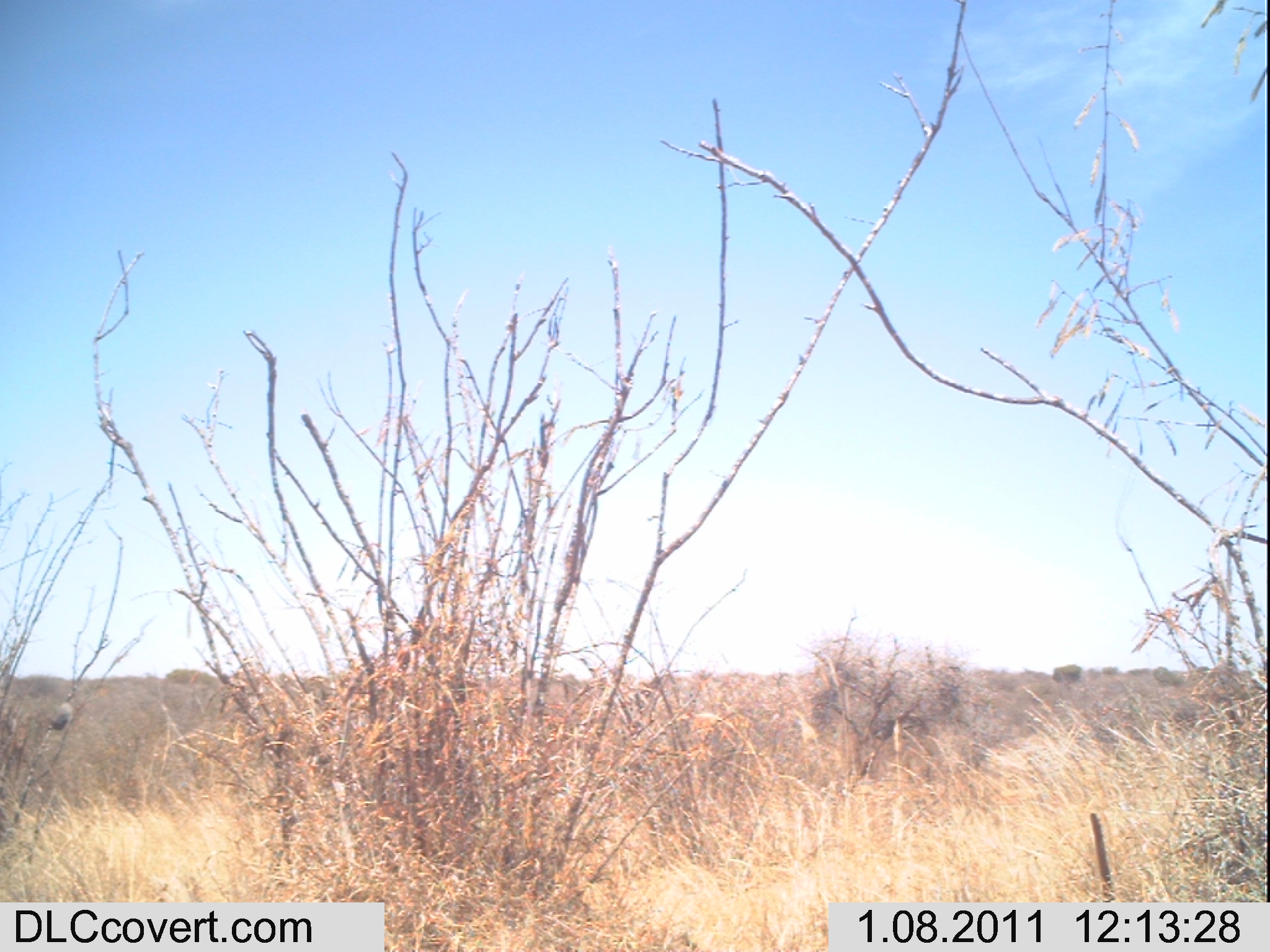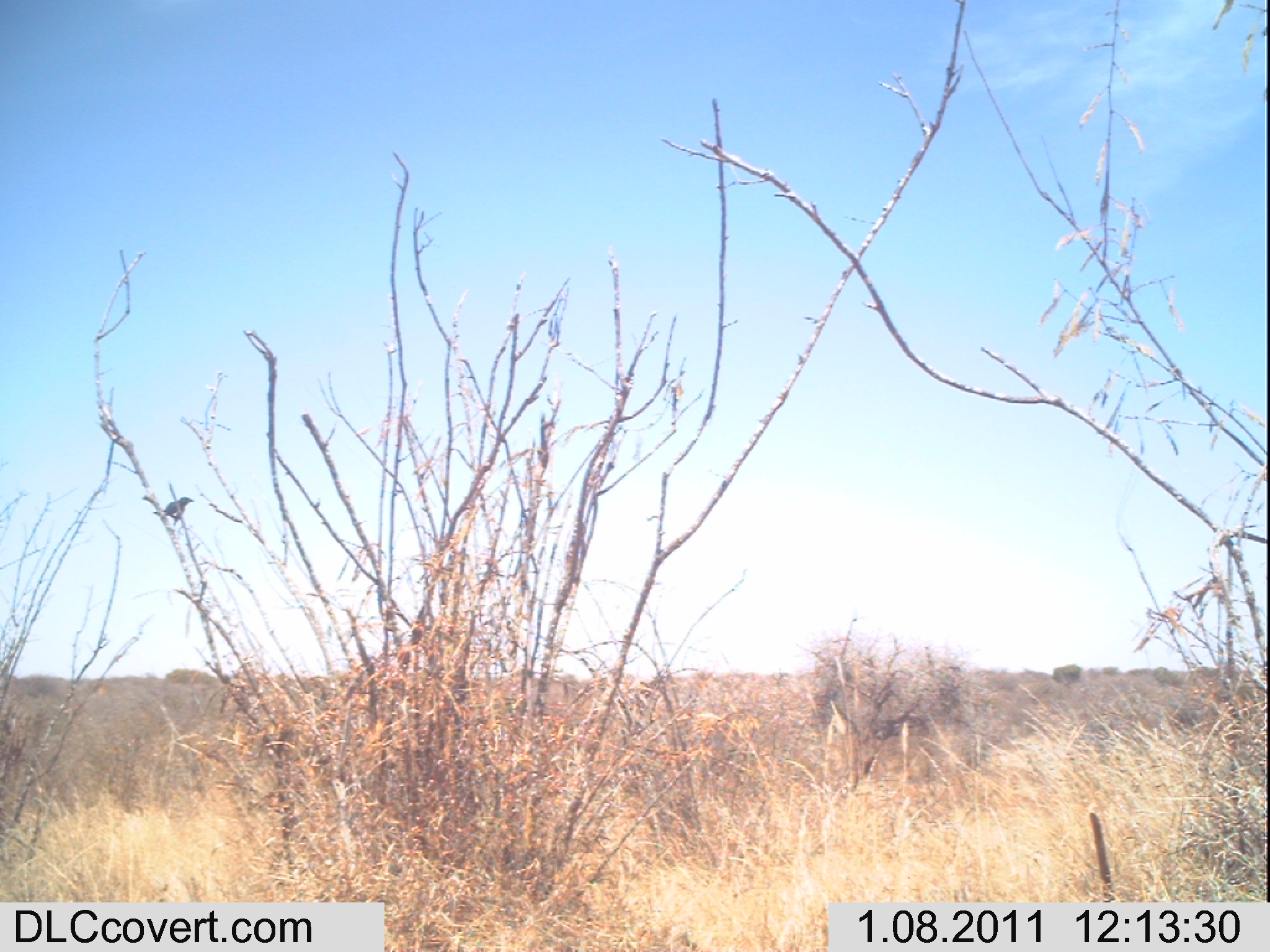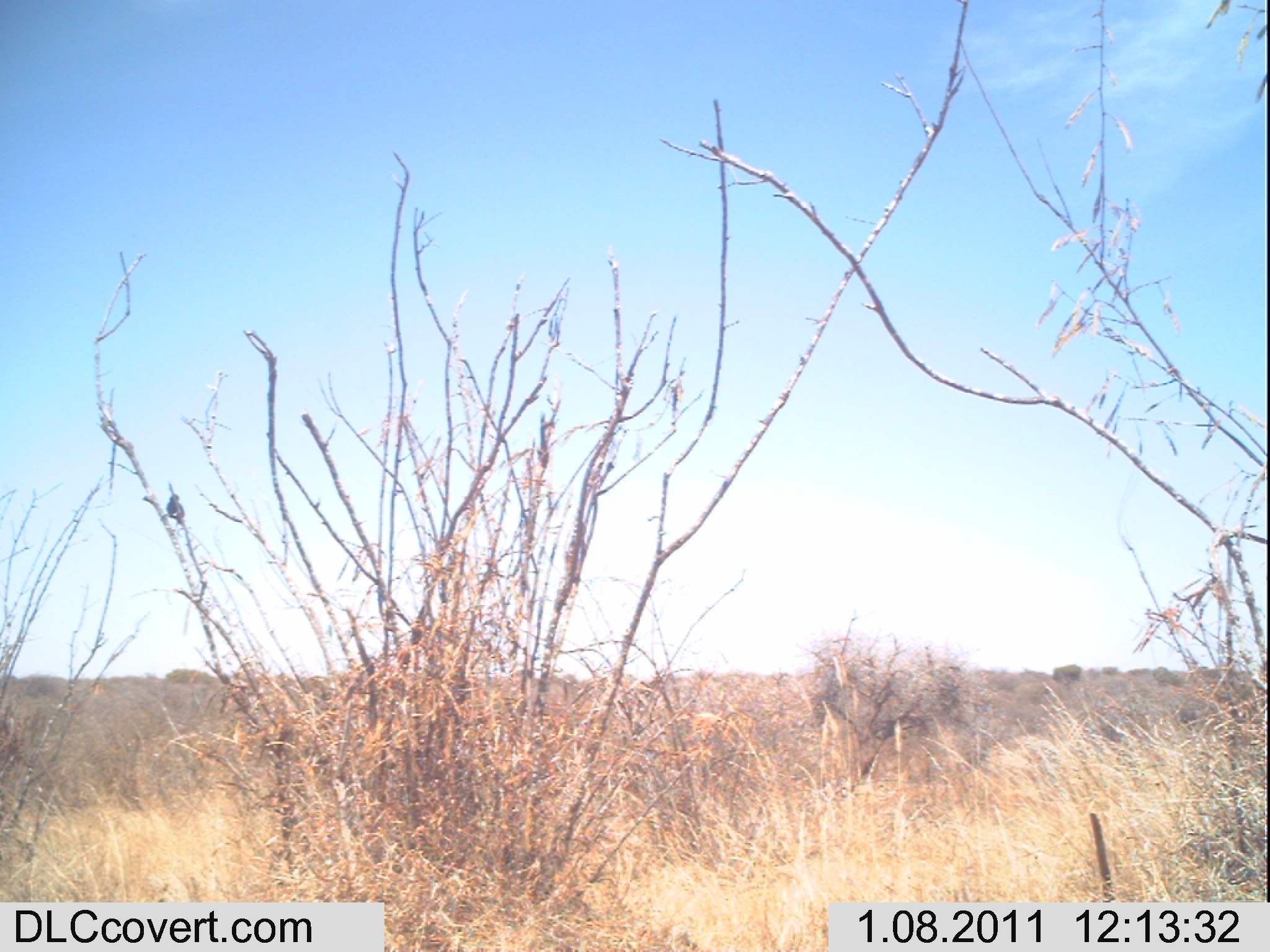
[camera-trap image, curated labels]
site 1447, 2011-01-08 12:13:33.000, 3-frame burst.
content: unidentified animal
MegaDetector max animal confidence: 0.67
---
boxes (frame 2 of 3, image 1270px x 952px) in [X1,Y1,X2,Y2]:
unknown: [153,495,195,527]